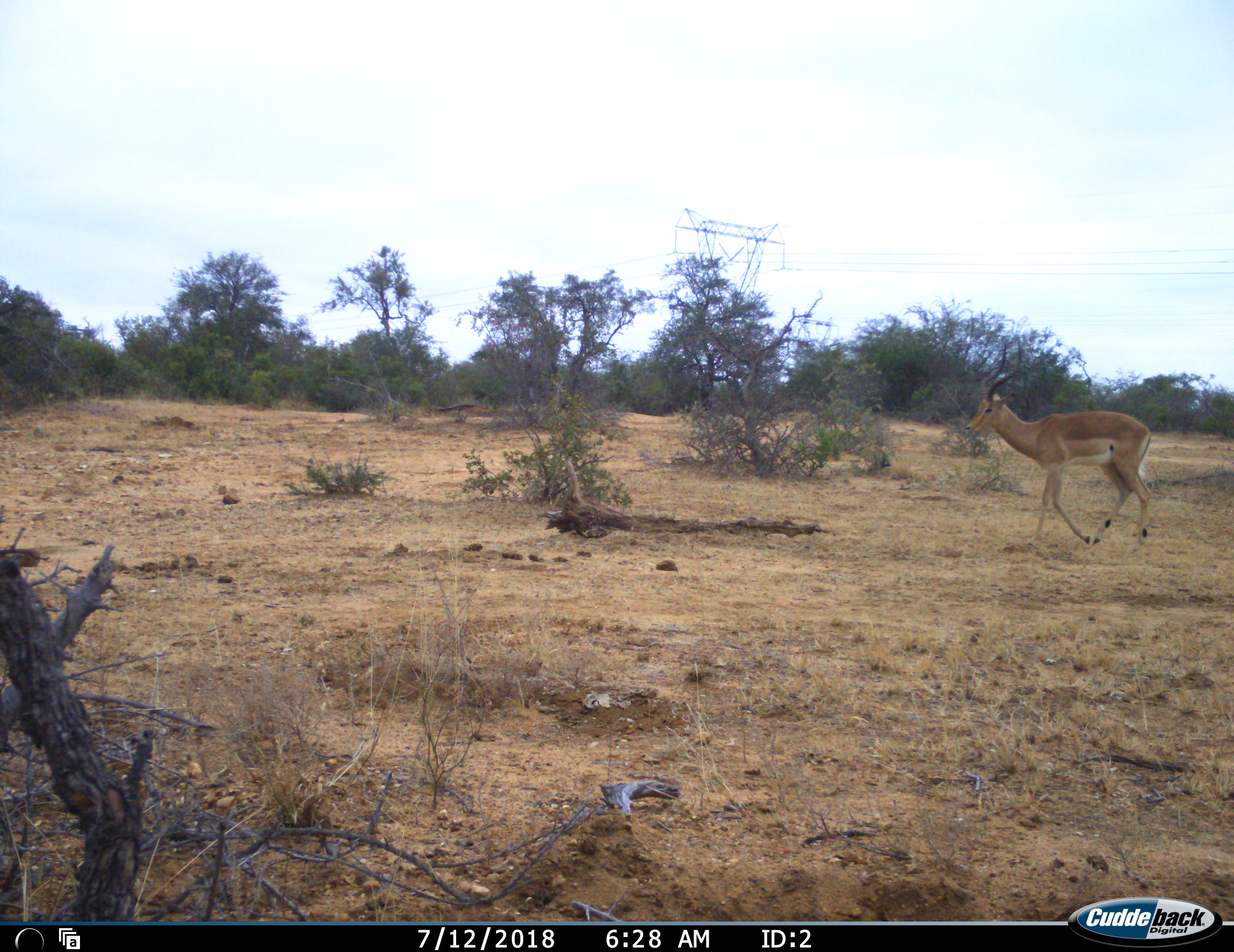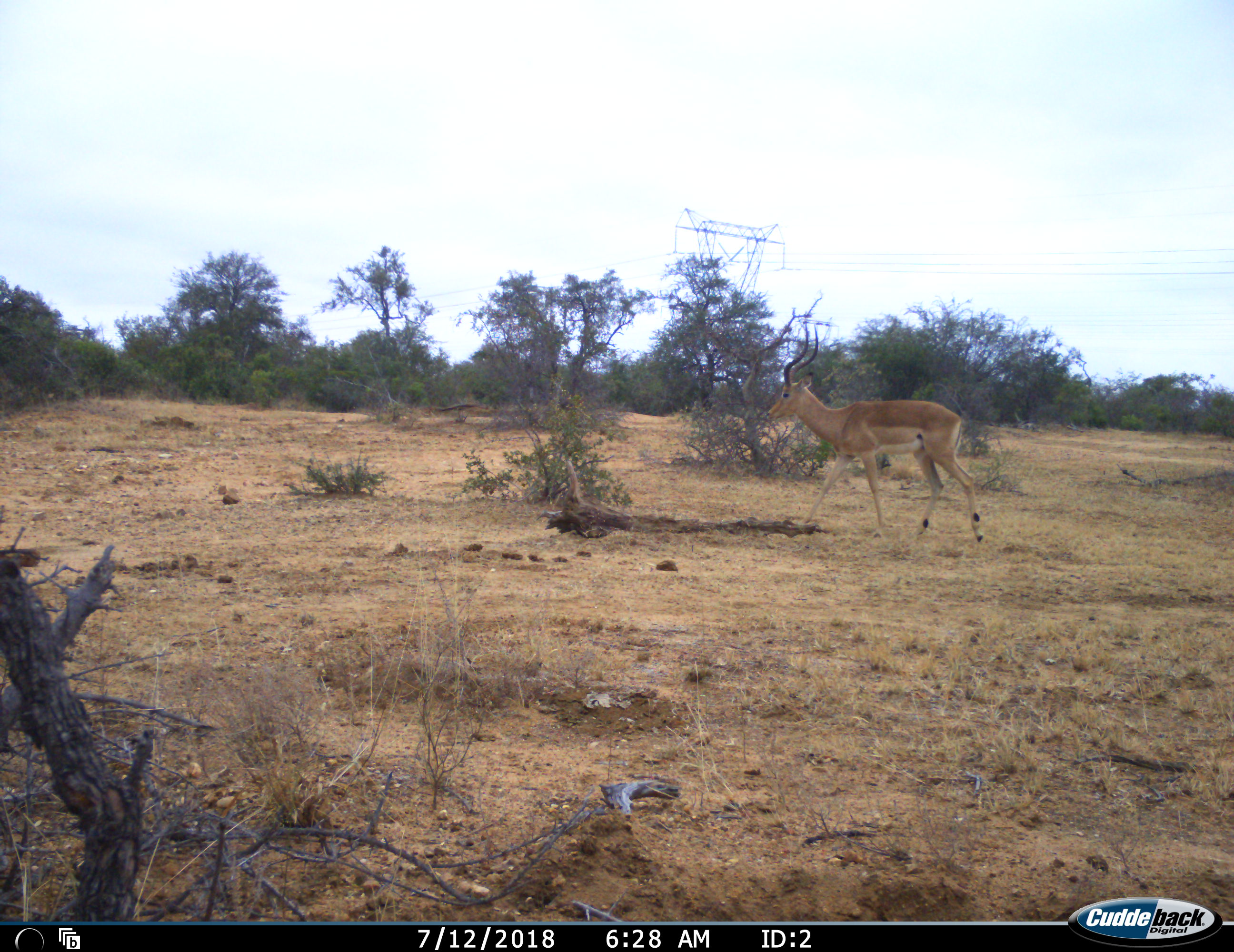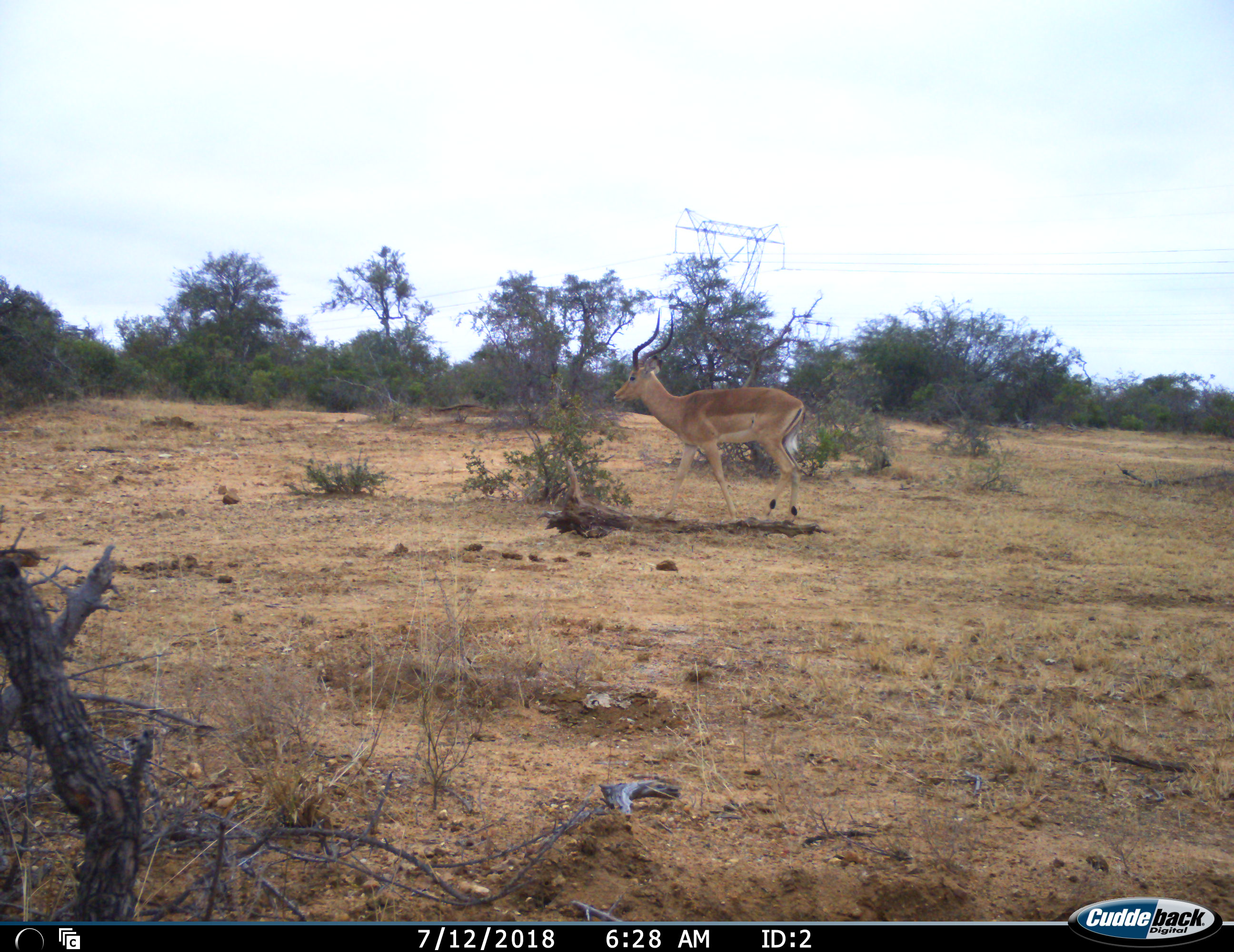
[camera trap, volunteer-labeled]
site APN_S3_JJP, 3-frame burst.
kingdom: Animalia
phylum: Chordata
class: Mammalia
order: Artiodactyla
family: Bovidae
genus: Aepyceros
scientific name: Aepyceros melampus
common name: impala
Impala (Aepyceros melampus), count 1. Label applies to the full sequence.